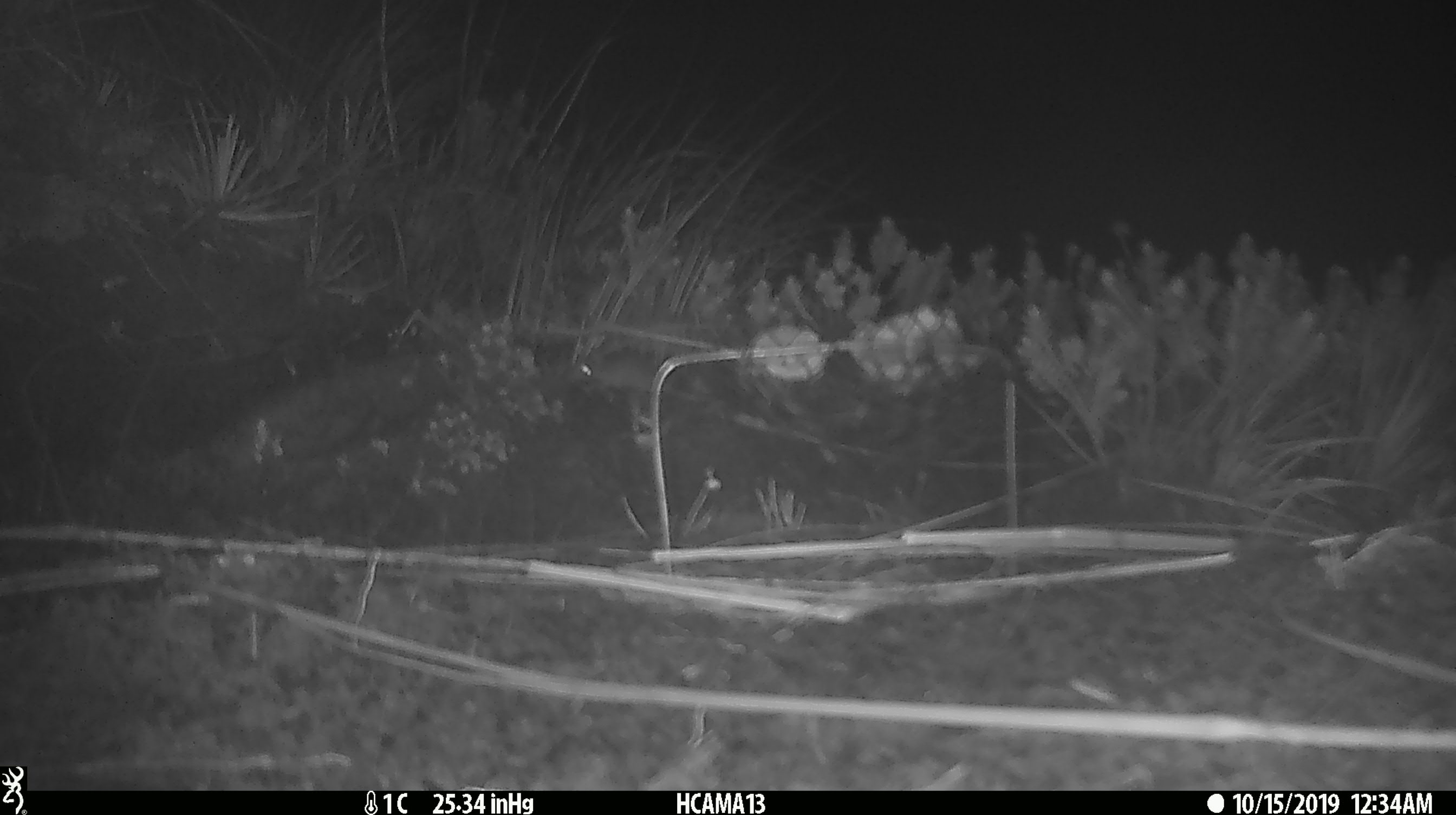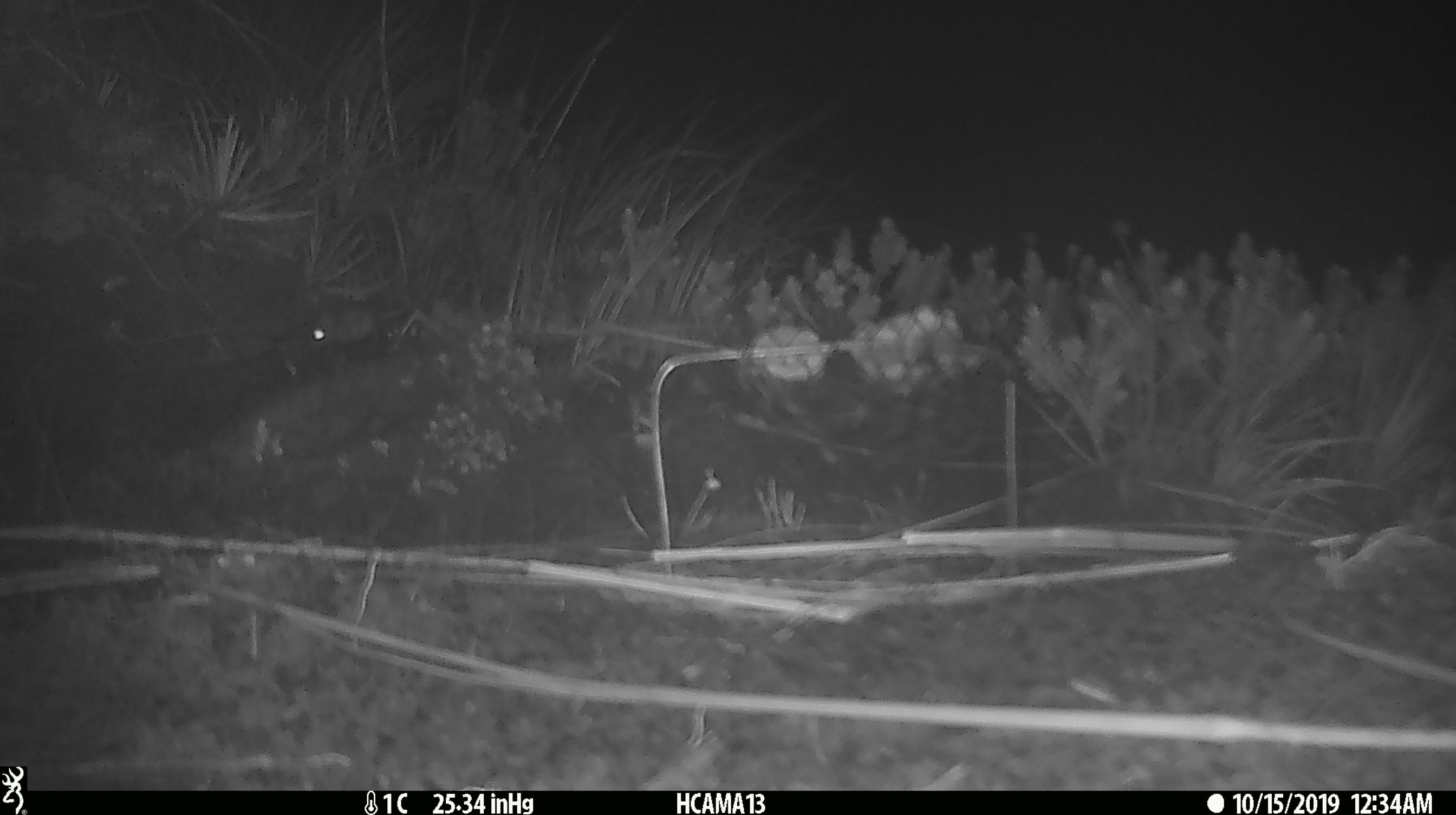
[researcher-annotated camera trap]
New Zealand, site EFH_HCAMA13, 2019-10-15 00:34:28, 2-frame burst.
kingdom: Animalia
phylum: Chordata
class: Mammalia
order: Rodentia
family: Muridae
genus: Mus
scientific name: Mus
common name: mouse